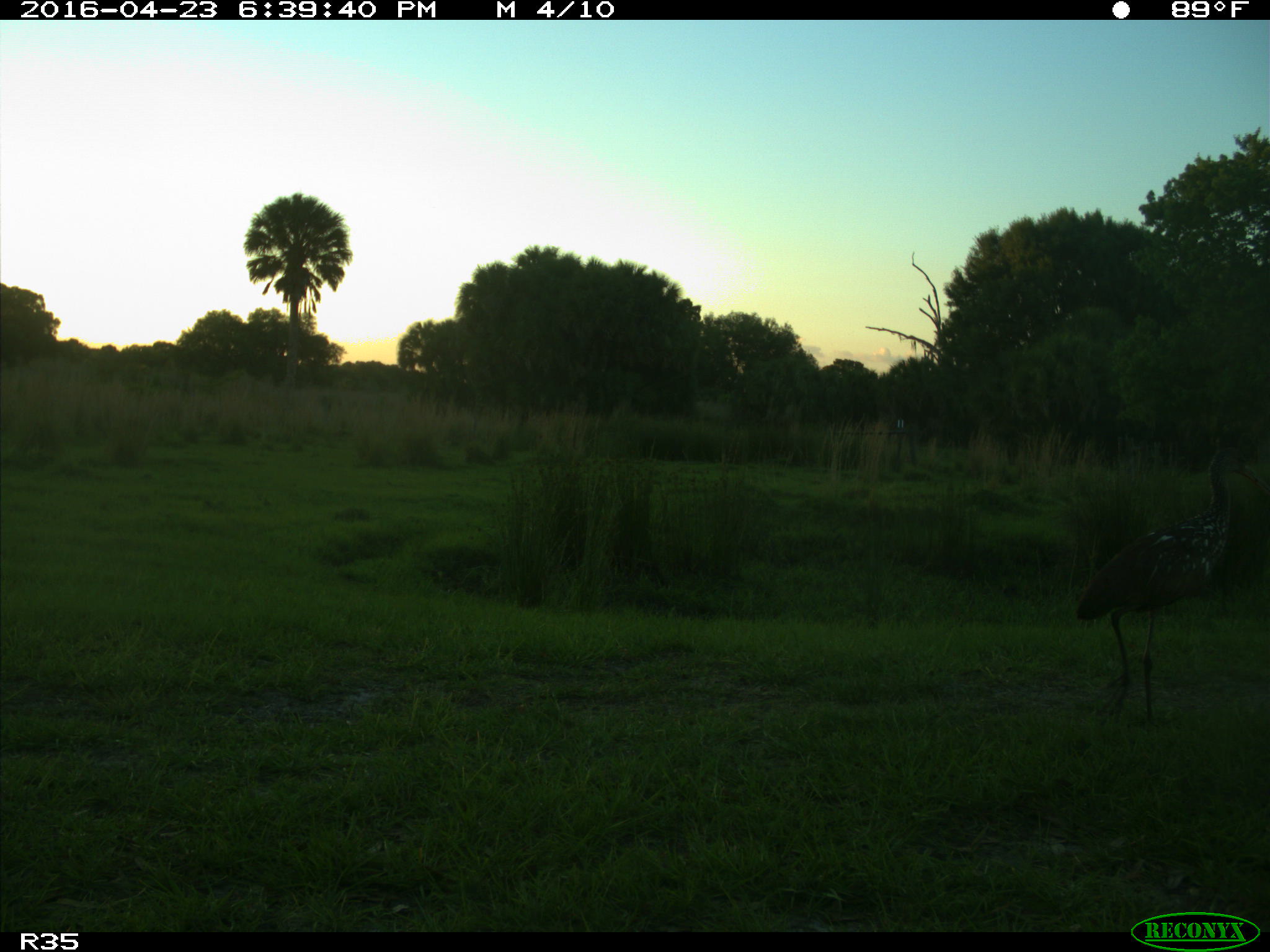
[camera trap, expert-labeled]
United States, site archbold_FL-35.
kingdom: Animalia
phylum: Chordata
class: Aves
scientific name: Aves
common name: birds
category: unidentified bird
Unidentified bird (birds) (Aves).